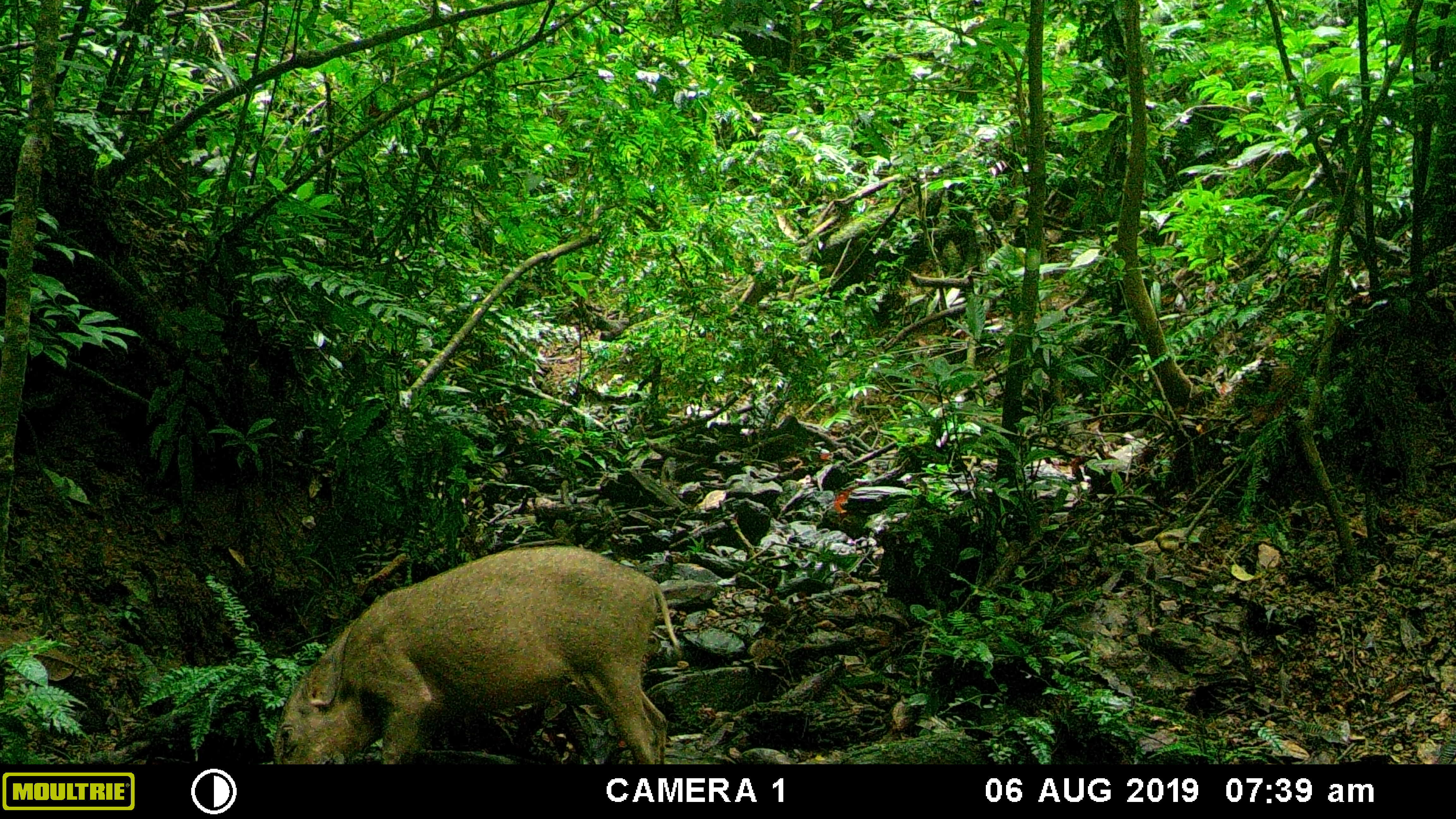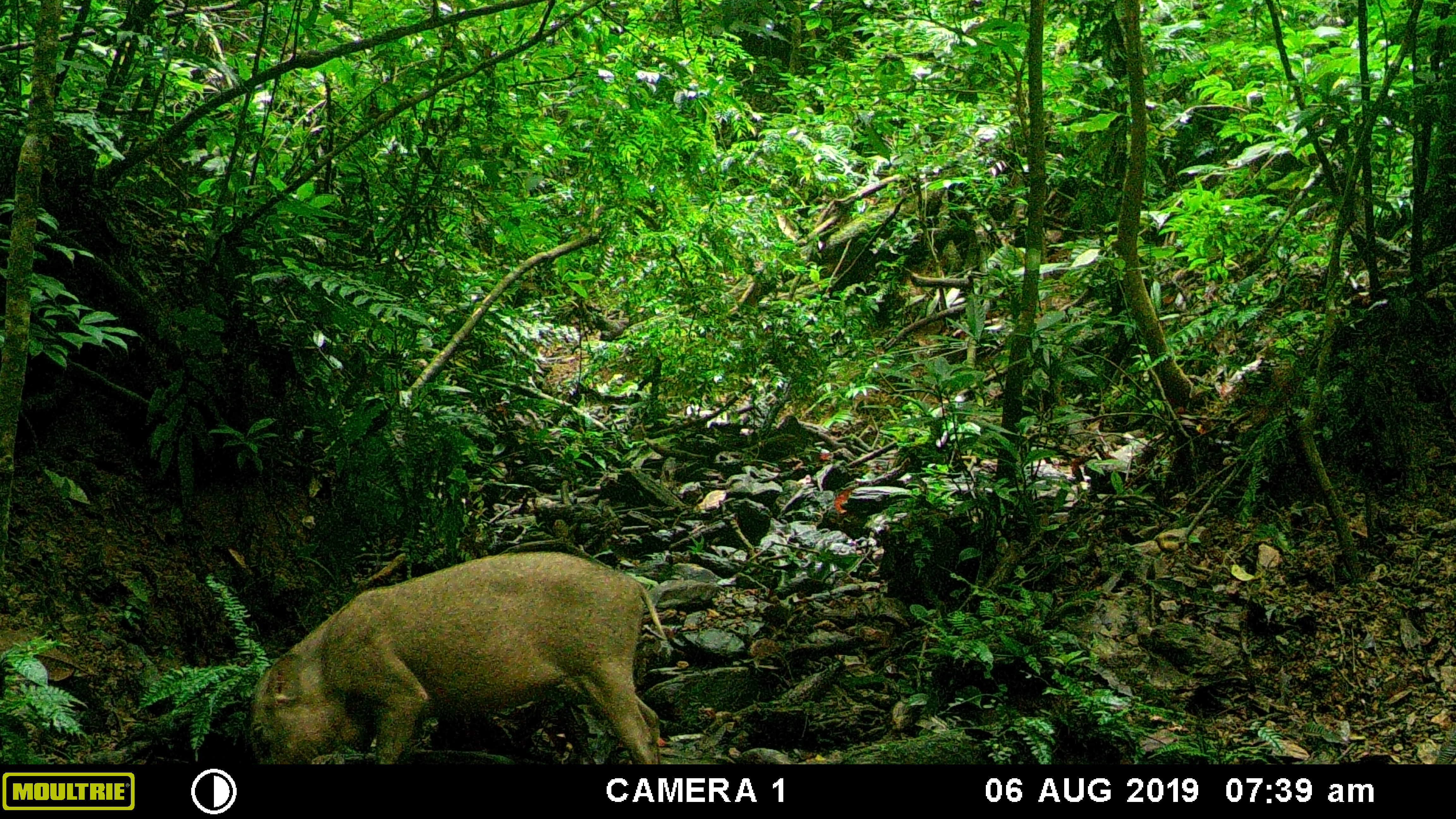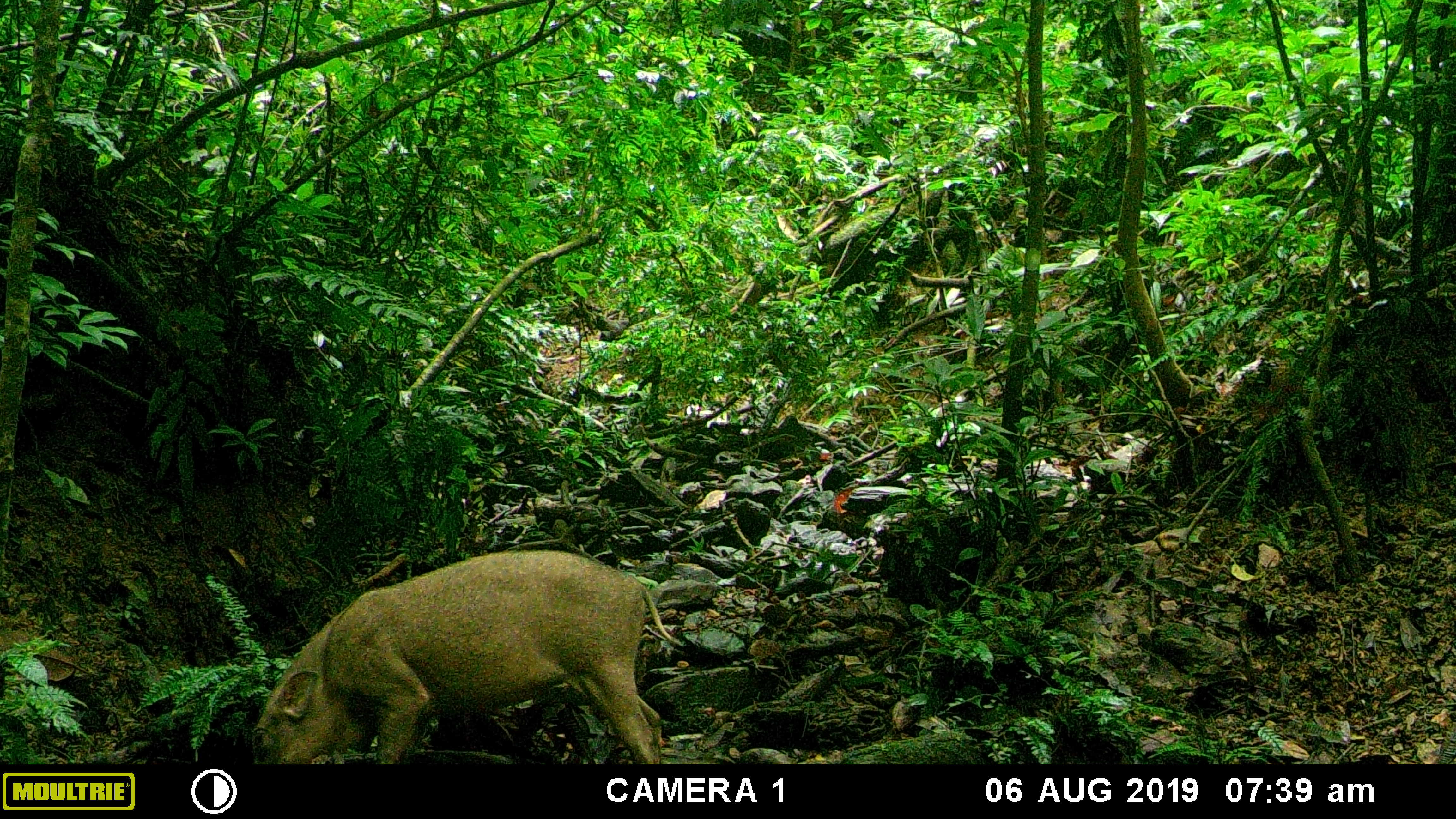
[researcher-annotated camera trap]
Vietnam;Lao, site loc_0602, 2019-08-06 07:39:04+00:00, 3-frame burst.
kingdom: Animalia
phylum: Chordata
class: Mammalia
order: Artiodactyla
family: Suidae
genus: Sus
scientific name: Sus scrofa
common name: eurasian wild pig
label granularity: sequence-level